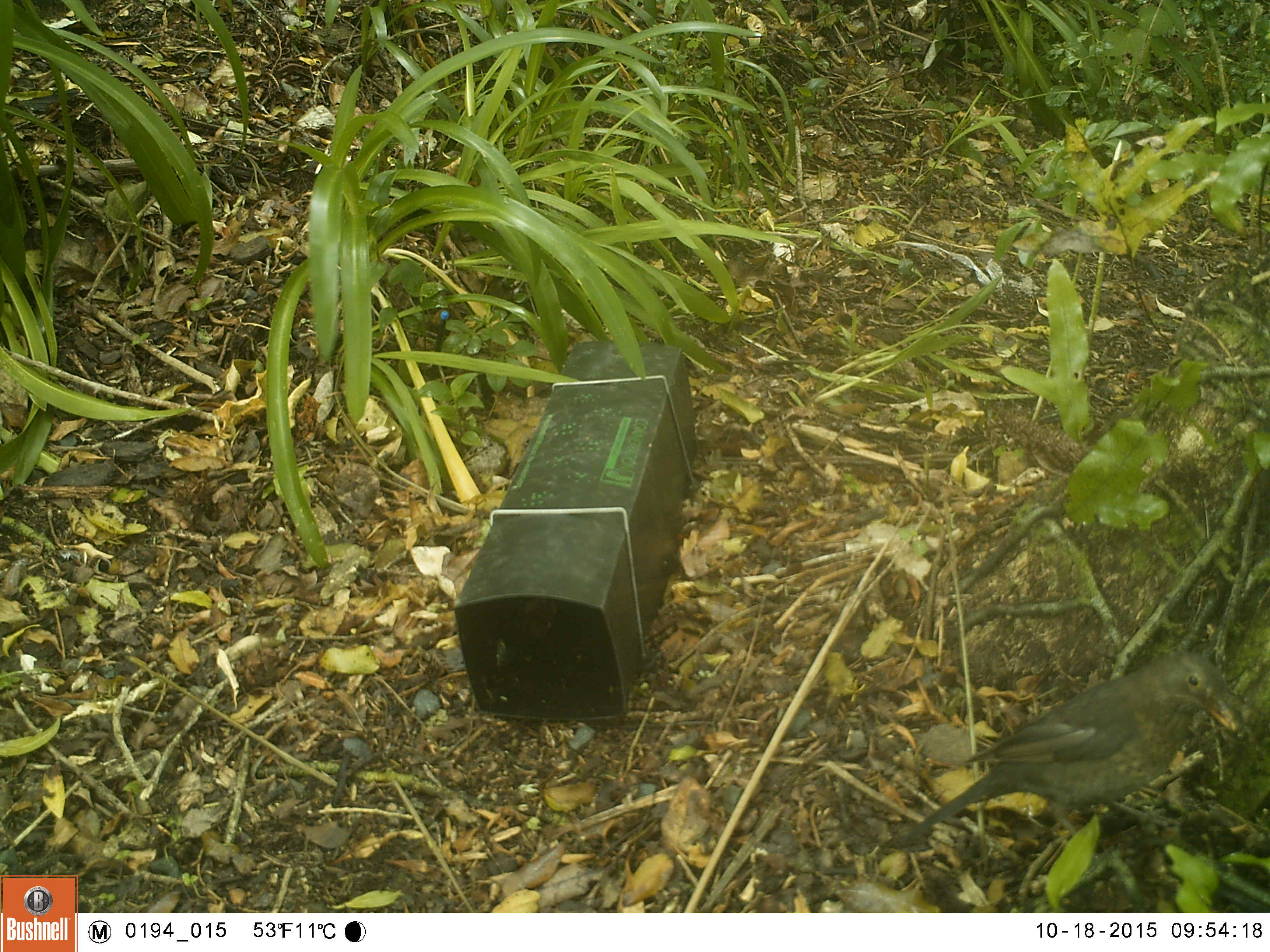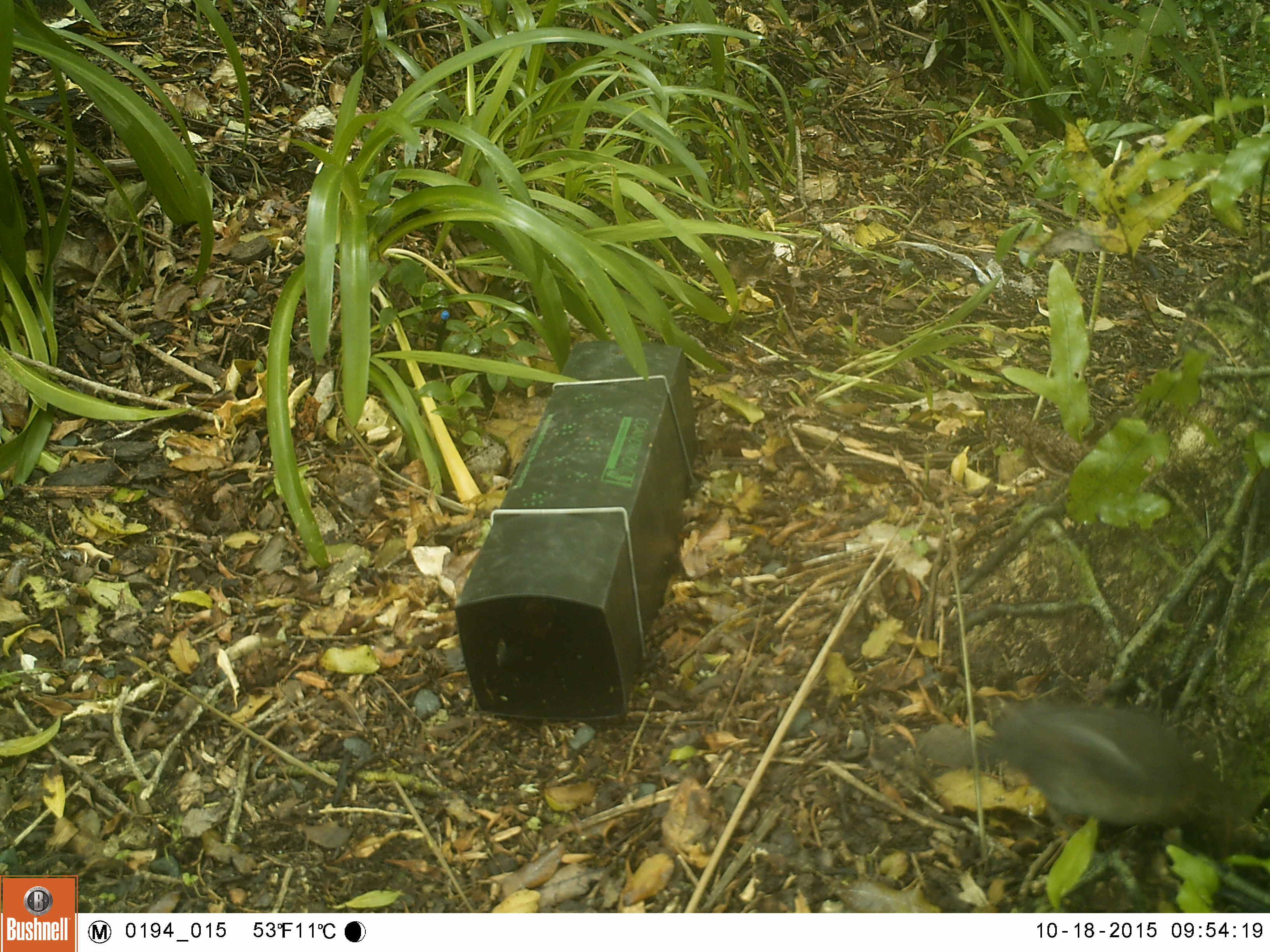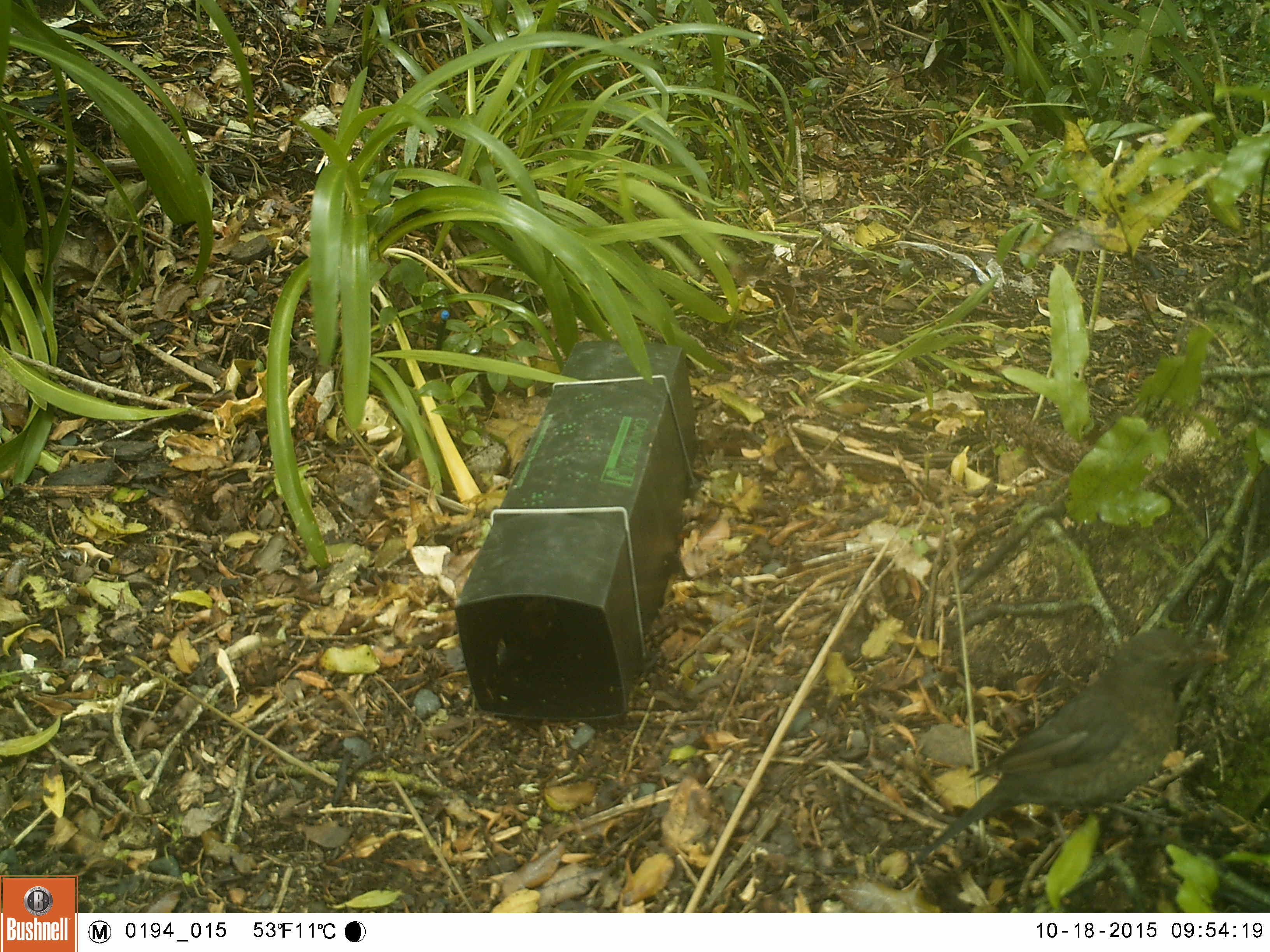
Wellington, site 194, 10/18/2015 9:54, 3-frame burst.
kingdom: Animalia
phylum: Chordata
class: Aves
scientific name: Aves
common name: bird